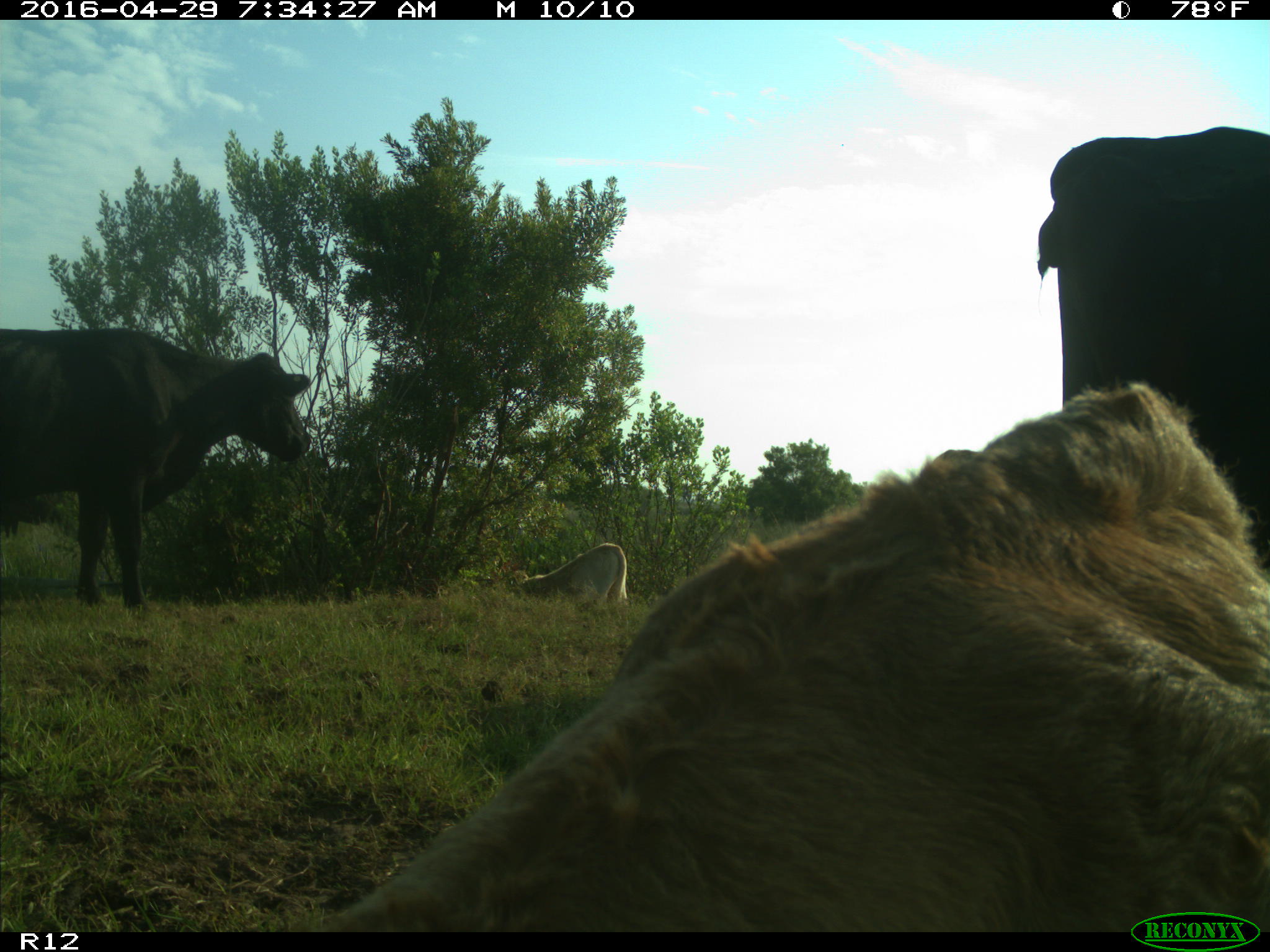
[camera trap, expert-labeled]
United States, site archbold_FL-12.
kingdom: Animalia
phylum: Chordata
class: Mammalia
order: Artiodactyla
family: Bovidae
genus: Bos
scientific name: Bos taurus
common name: domestic cow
Bos taurus (domestic cow).